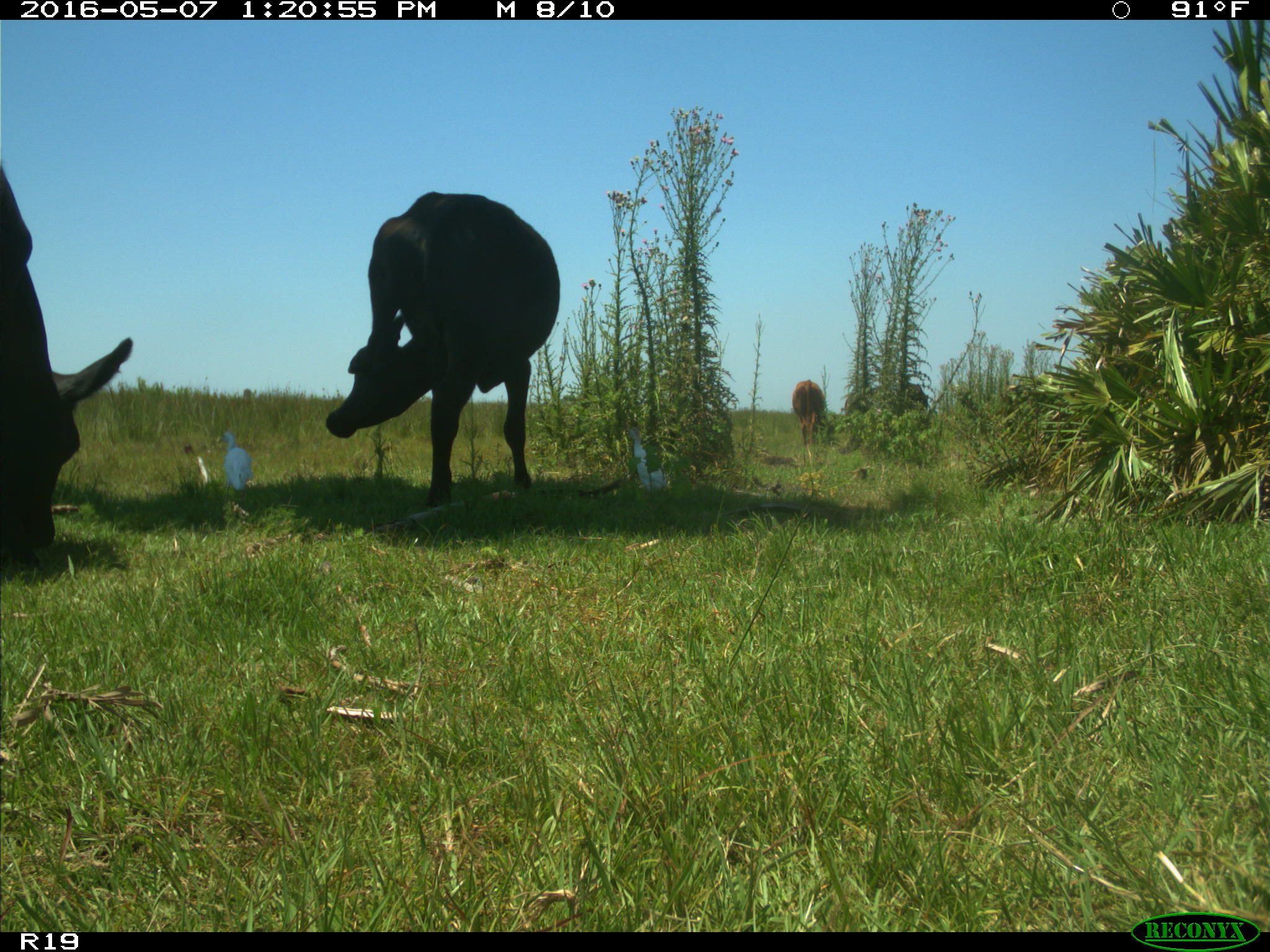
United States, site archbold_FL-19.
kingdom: Animalia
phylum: Chordata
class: Mammalia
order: Artiodactyla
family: Bovidae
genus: Bos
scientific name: Bos taurus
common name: domestic cow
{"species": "Bos taurus (domestic cow)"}